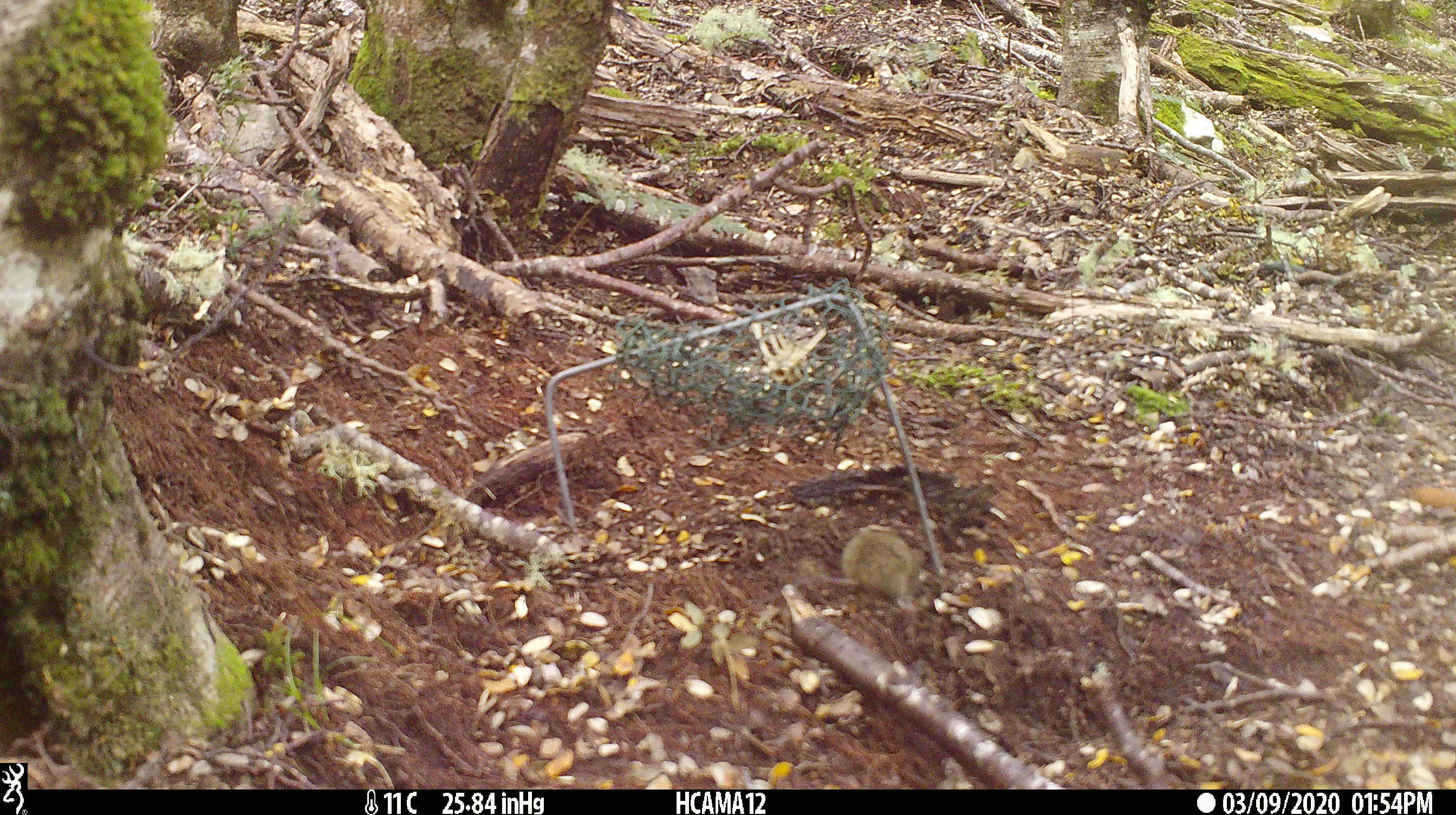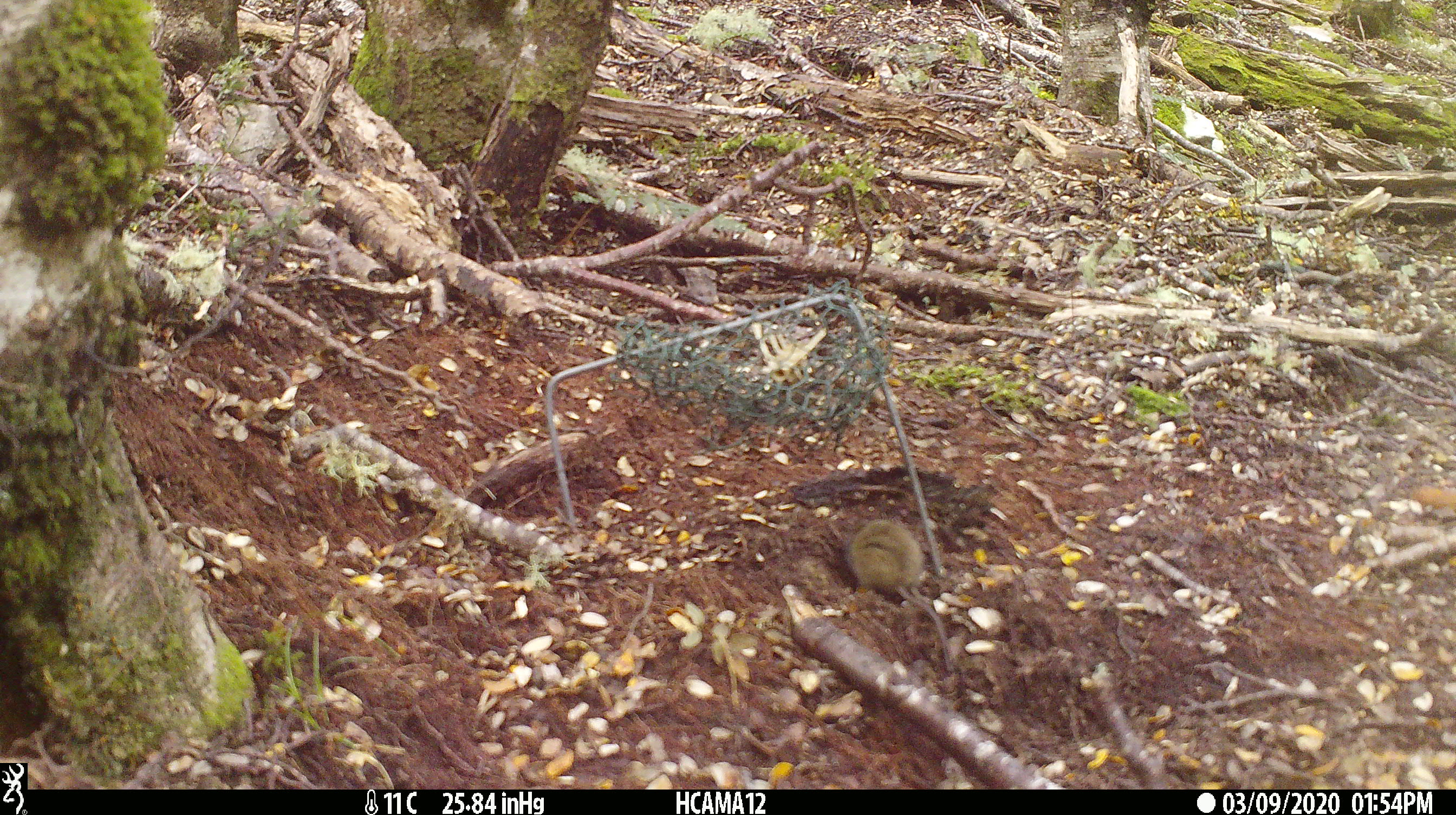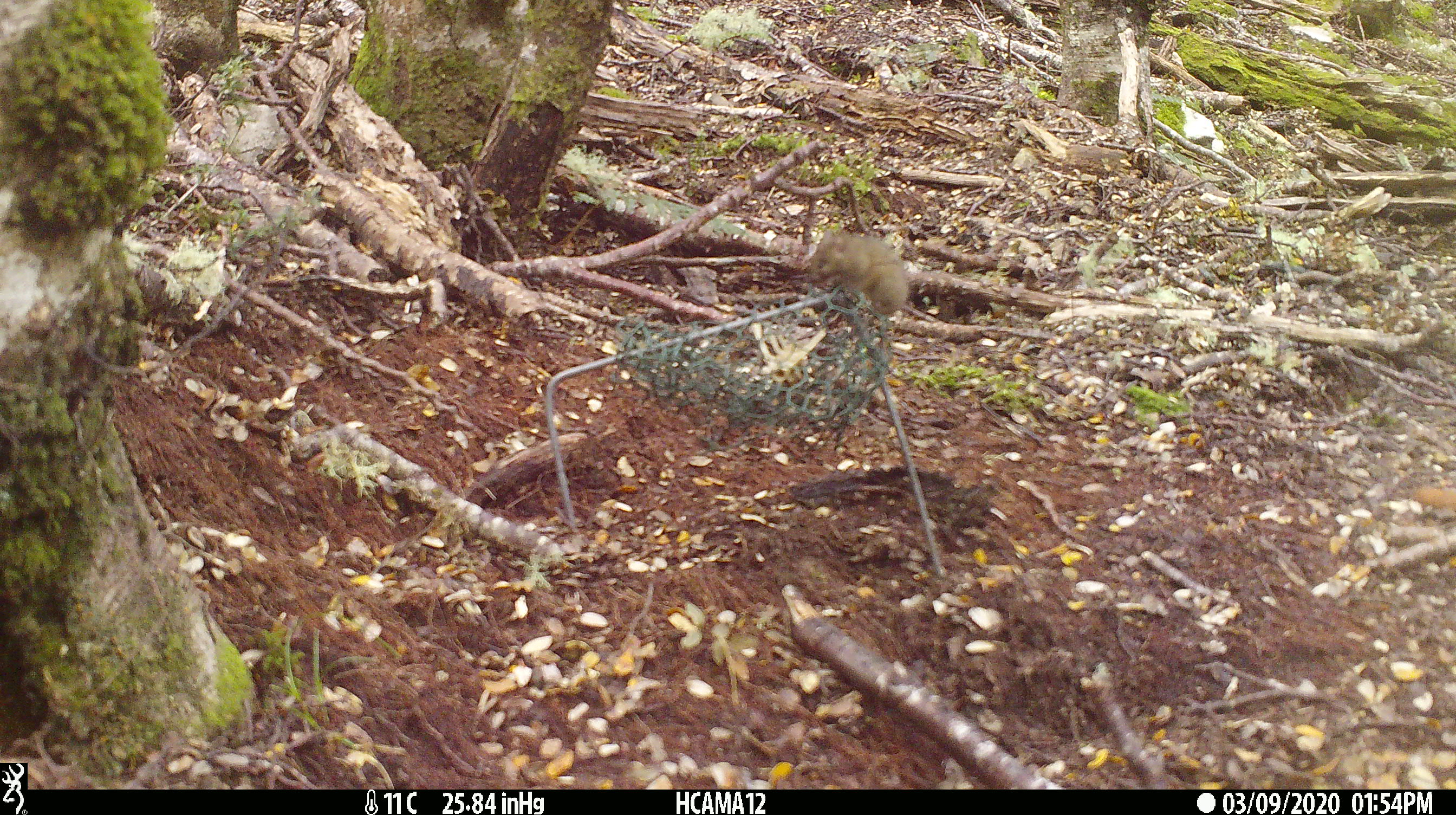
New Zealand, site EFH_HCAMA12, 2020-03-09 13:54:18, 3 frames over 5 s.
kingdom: Animalia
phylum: Chordata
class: Mammalia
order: Rodentia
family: Muridae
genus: Mus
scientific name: Mus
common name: mouse